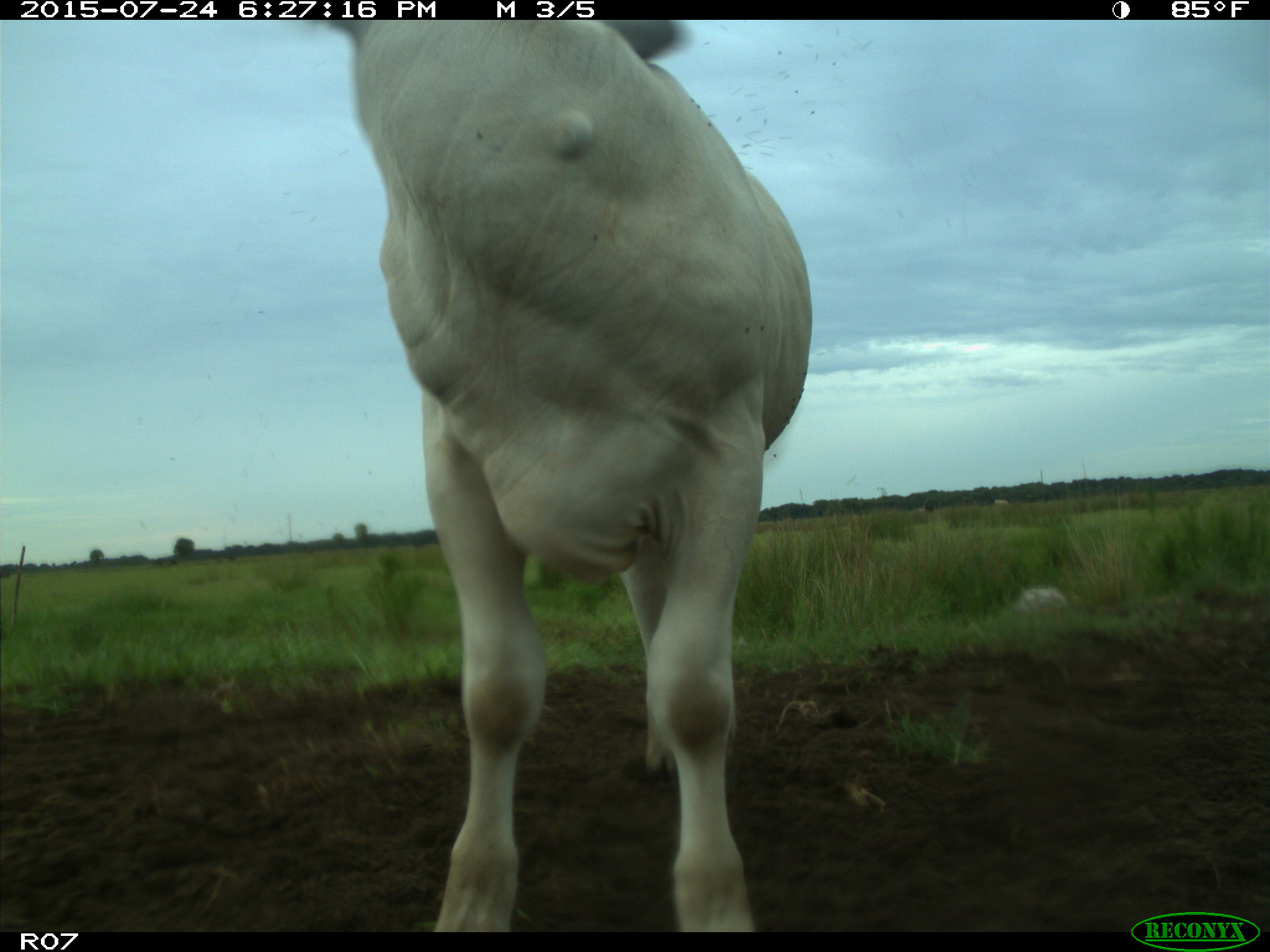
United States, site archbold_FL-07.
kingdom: Animalia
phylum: Chordata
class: Mammalia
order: Artiodactyla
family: Bovidae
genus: Bos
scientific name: Bos taurus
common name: domestic cow